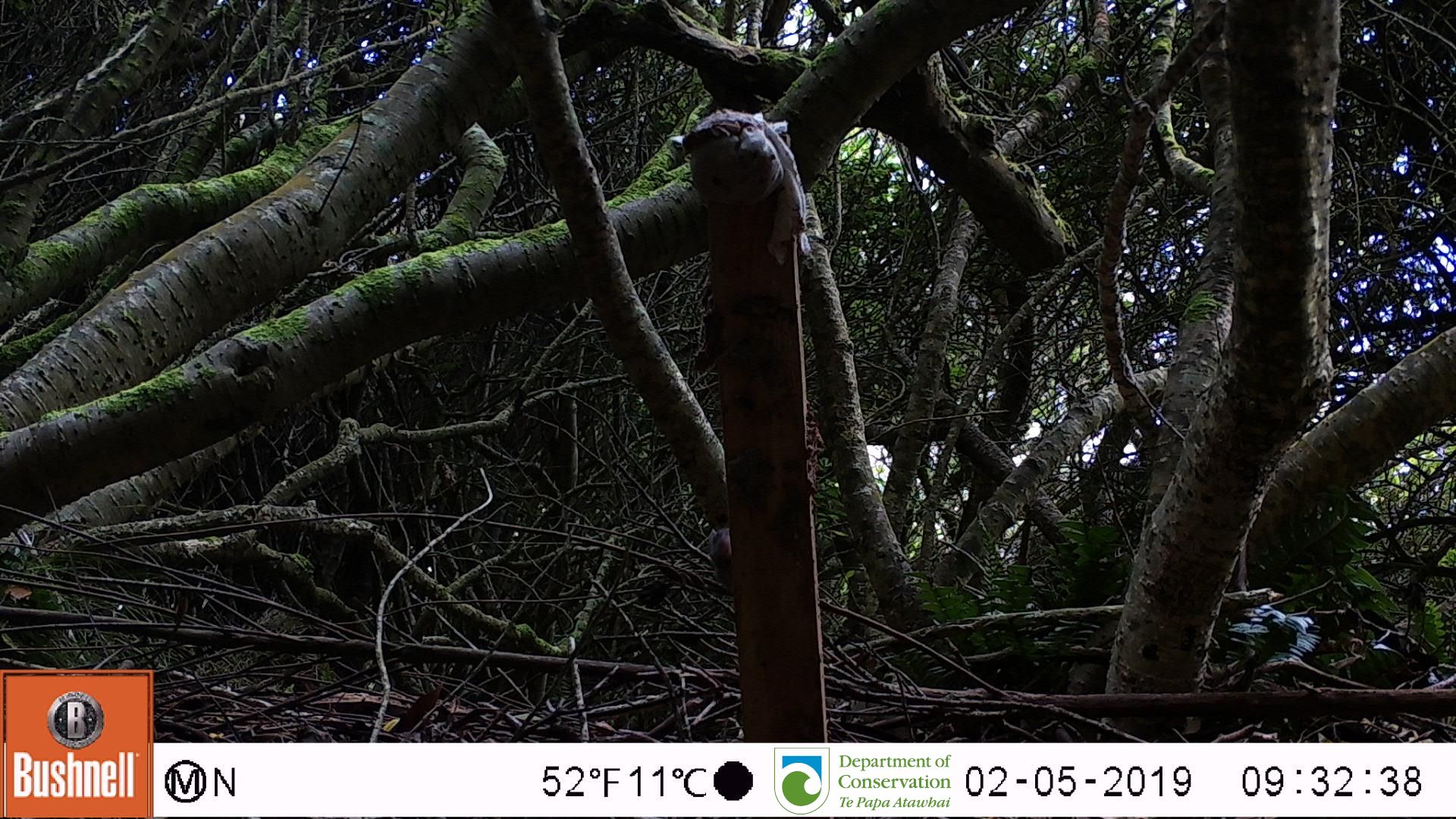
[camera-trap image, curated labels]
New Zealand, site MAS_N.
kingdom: Animalia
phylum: Chordata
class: Mammalia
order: Rodentia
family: Muridae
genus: Mus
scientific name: Mus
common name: mouse